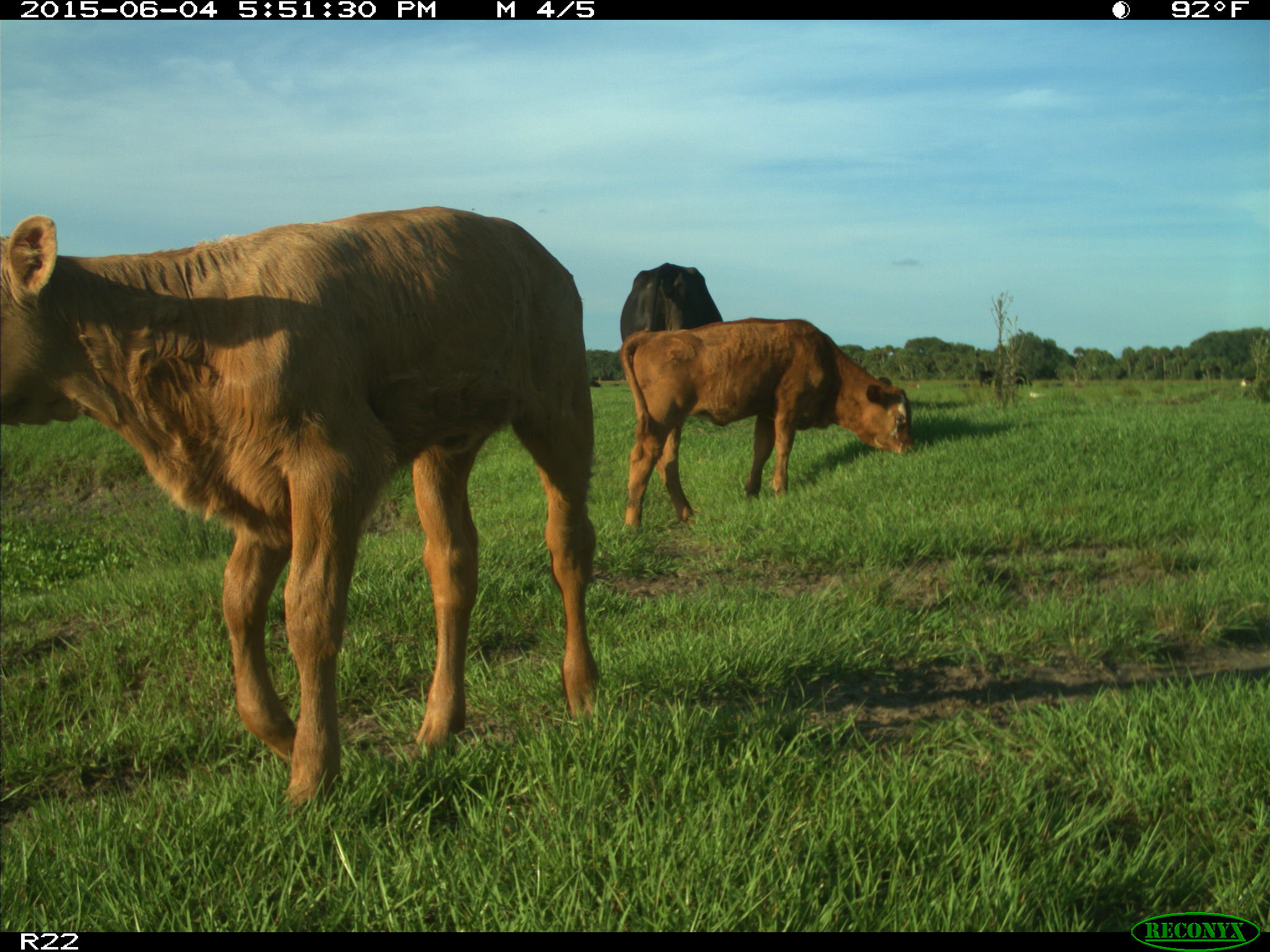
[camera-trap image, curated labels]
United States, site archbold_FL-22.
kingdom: Animalia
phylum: Chordata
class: Mammalia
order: Artiodactyla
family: Bovidae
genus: Bos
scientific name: Bos taurus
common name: domestic cow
Bos taurus (domestic cow).